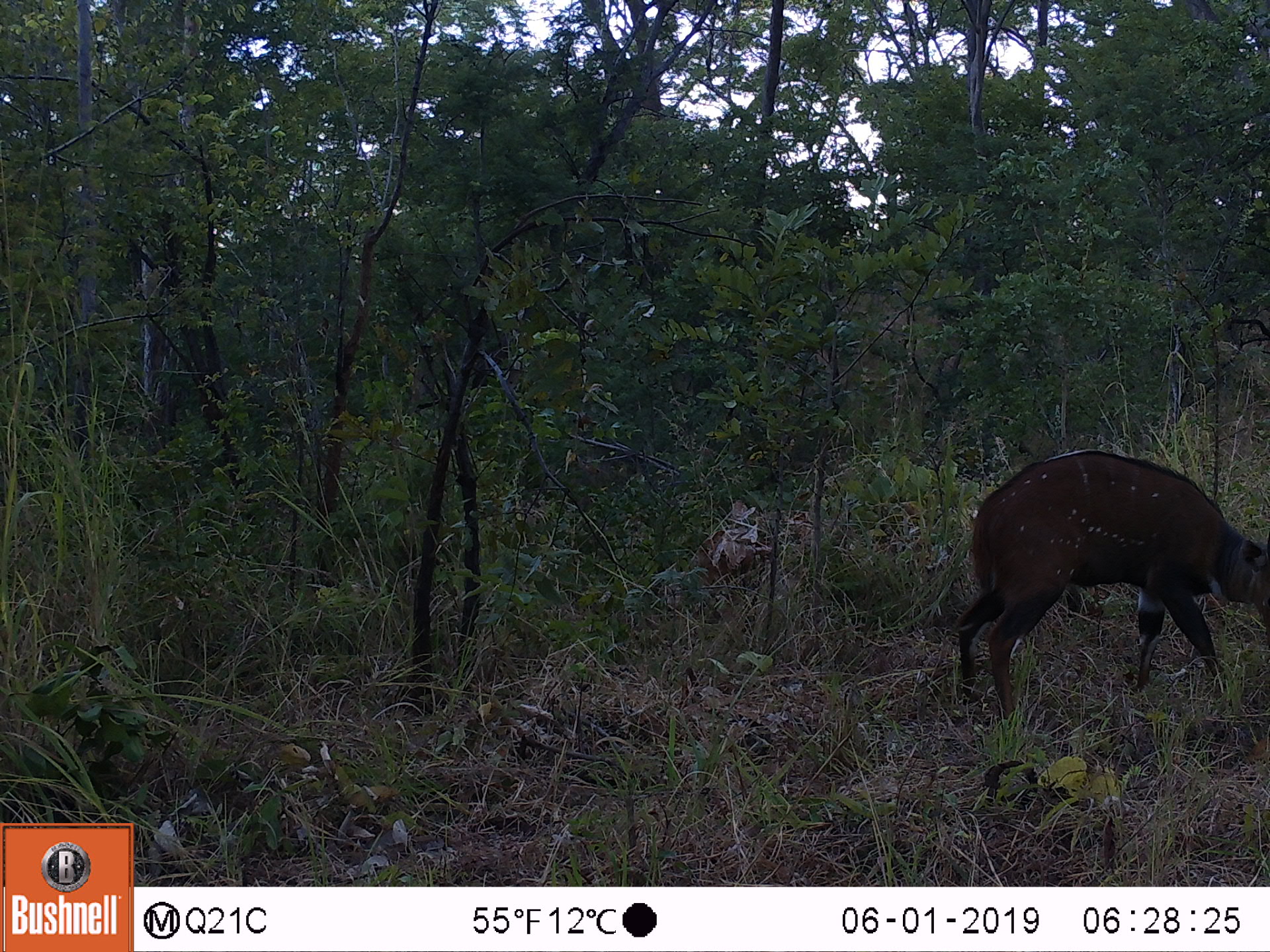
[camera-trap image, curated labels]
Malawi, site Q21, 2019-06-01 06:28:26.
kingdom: Animalia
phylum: Chordata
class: Mammalia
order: Artiodactyla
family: Bovidae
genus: Tragelaphus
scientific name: Tragelaphus sylvaticus sylvaticus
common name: cape bushbuck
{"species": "cape bushbuck (Tragelaphus sylvaticus sylvaticus)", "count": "1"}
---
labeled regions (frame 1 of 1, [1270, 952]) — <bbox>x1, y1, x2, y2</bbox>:
cape bushbuck: <bbox>939, 433, 1268, 738</bbox>